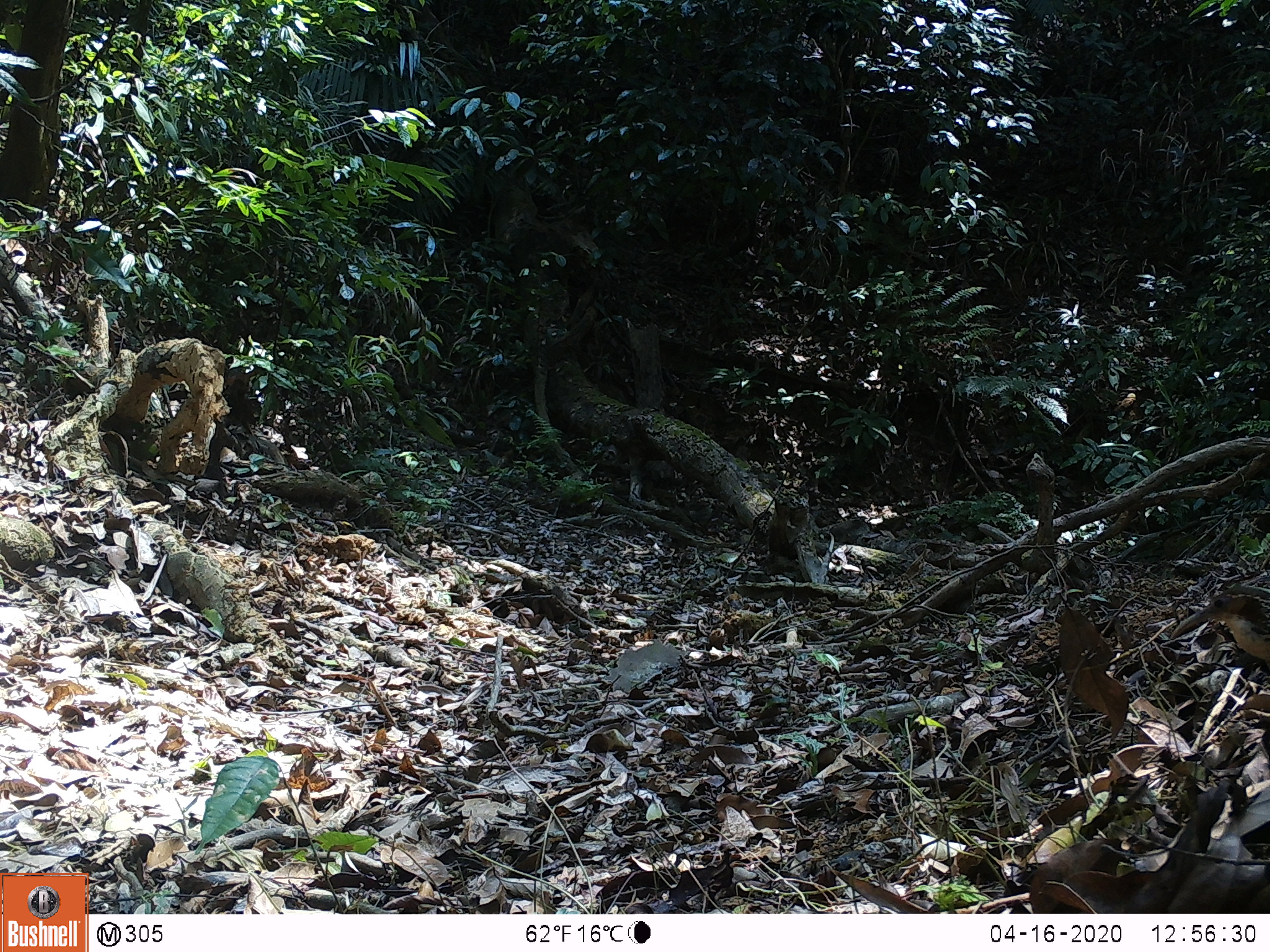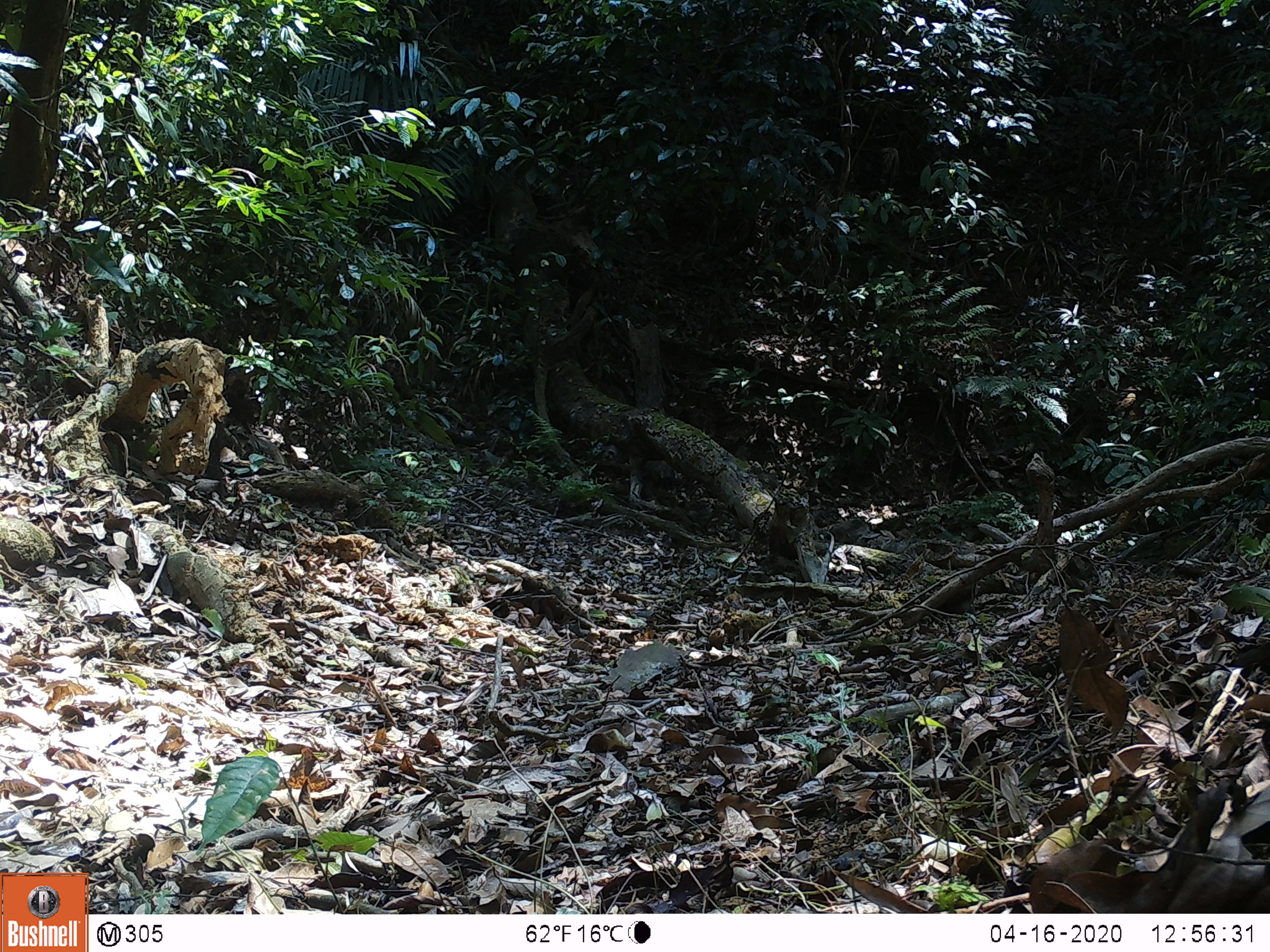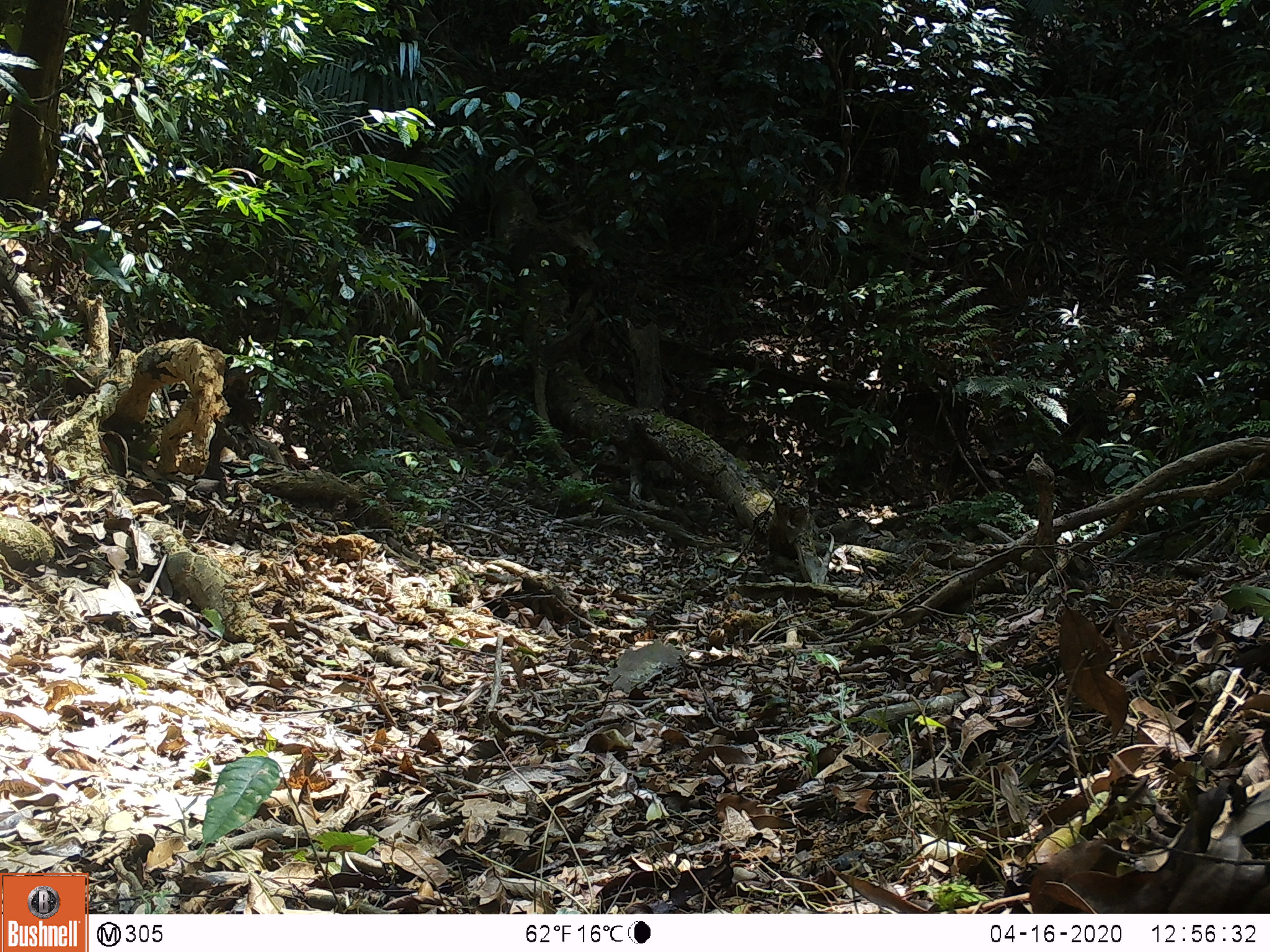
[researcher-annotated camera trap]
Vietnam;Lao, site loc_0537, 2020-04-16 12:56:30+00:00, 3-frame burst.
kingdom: Animalia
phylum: Chordata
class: Aves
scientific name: Aves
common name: bird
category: unidentified bird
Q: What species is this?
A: Unidentified bird (bird) (Aves).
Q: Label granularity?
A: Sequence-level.